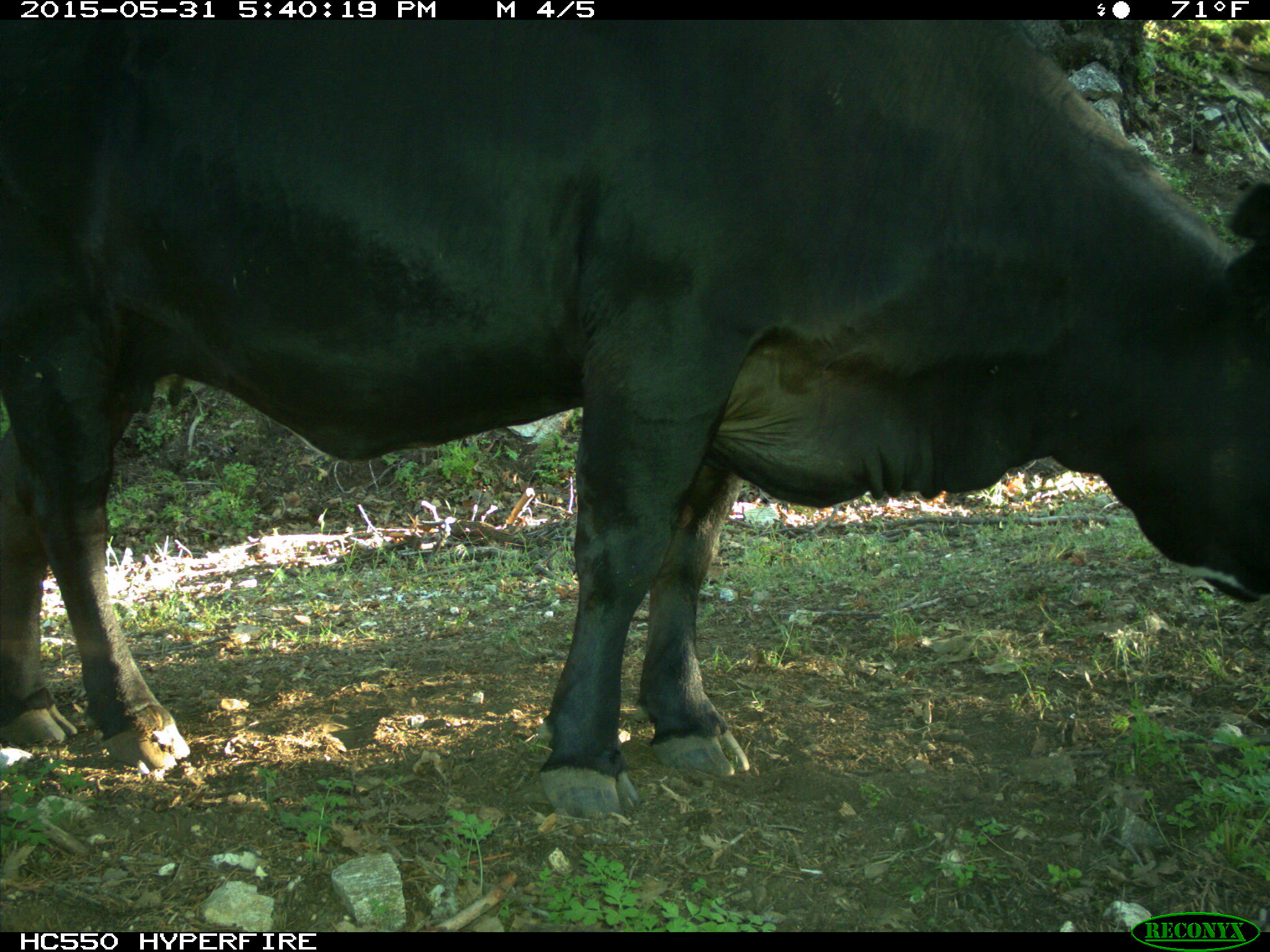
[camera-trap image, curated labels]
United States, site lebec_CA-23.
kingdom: Animalia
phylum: Chordata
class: Mammalia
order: Artiodactyla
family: Bovidae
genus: Bos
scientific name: Bos taurus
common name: domestic cow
Bos taurus (domestic cow).